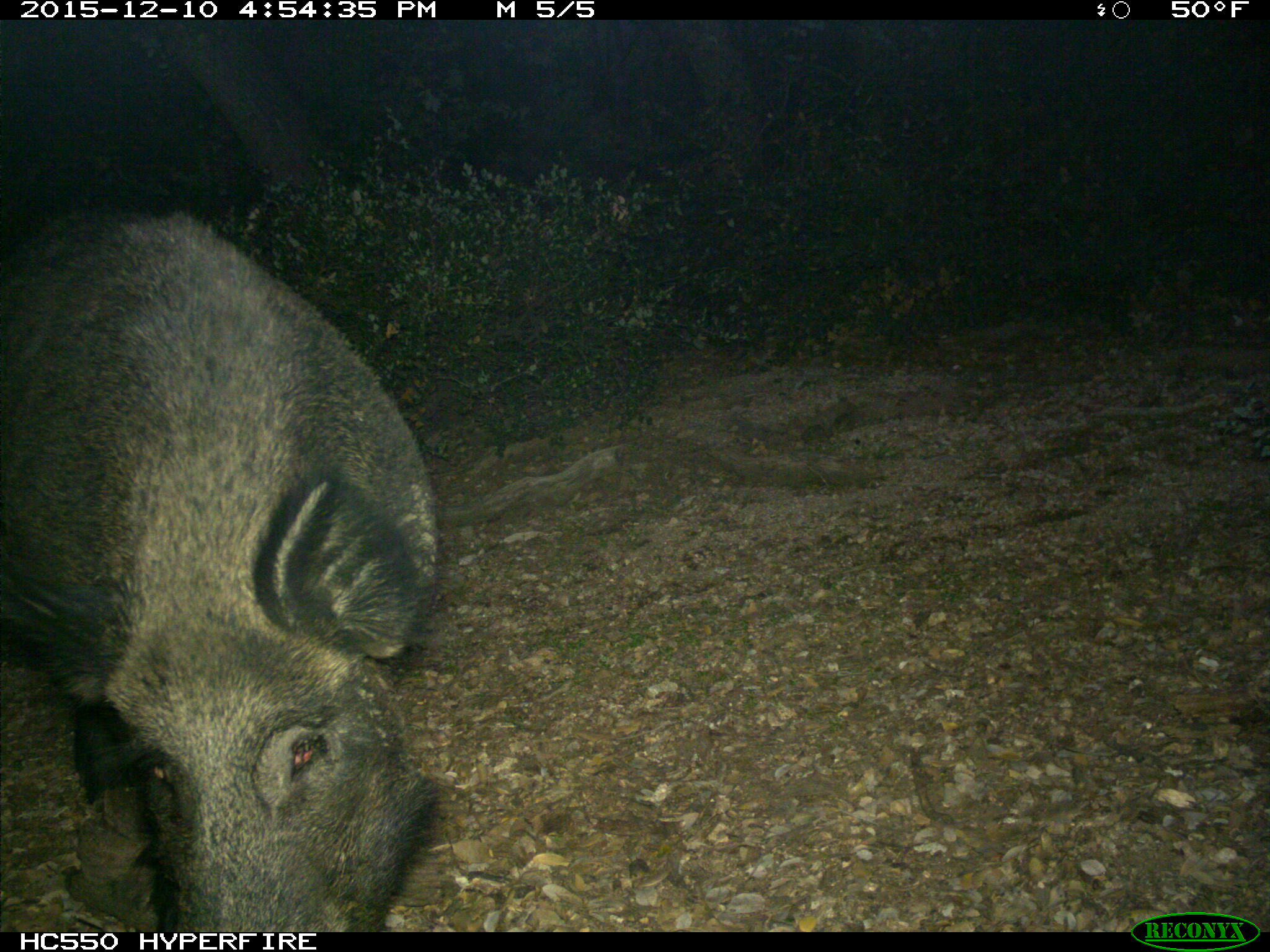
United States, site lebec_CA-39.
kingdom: Animalia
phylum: Chordata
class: Mammalia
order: Artiodactyla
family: Suidae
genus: Sus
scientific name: Sus scrofa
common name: wild boar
Sus scrofa (wild boar).